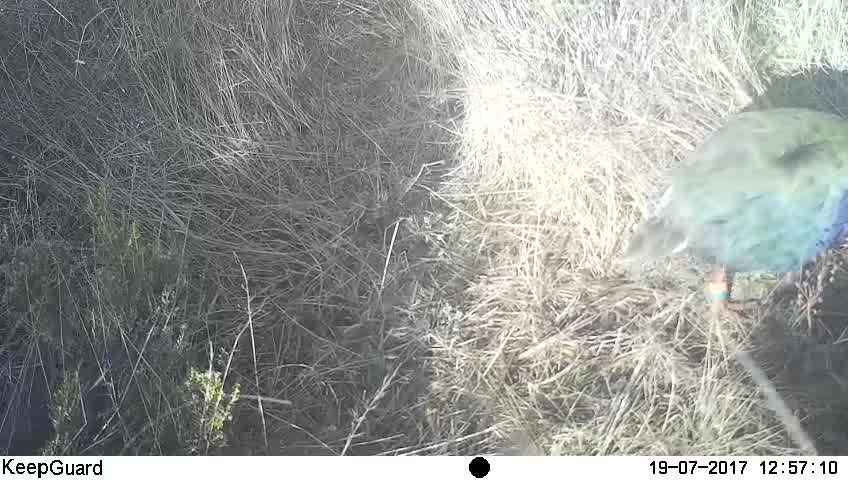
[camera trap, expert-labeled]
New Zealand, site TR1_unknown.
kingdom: Animalia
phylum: Chordata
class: Aves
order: Gruiformes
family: Rallidae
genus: Porphyrio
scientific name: Porphyrio mantelli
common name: takahe